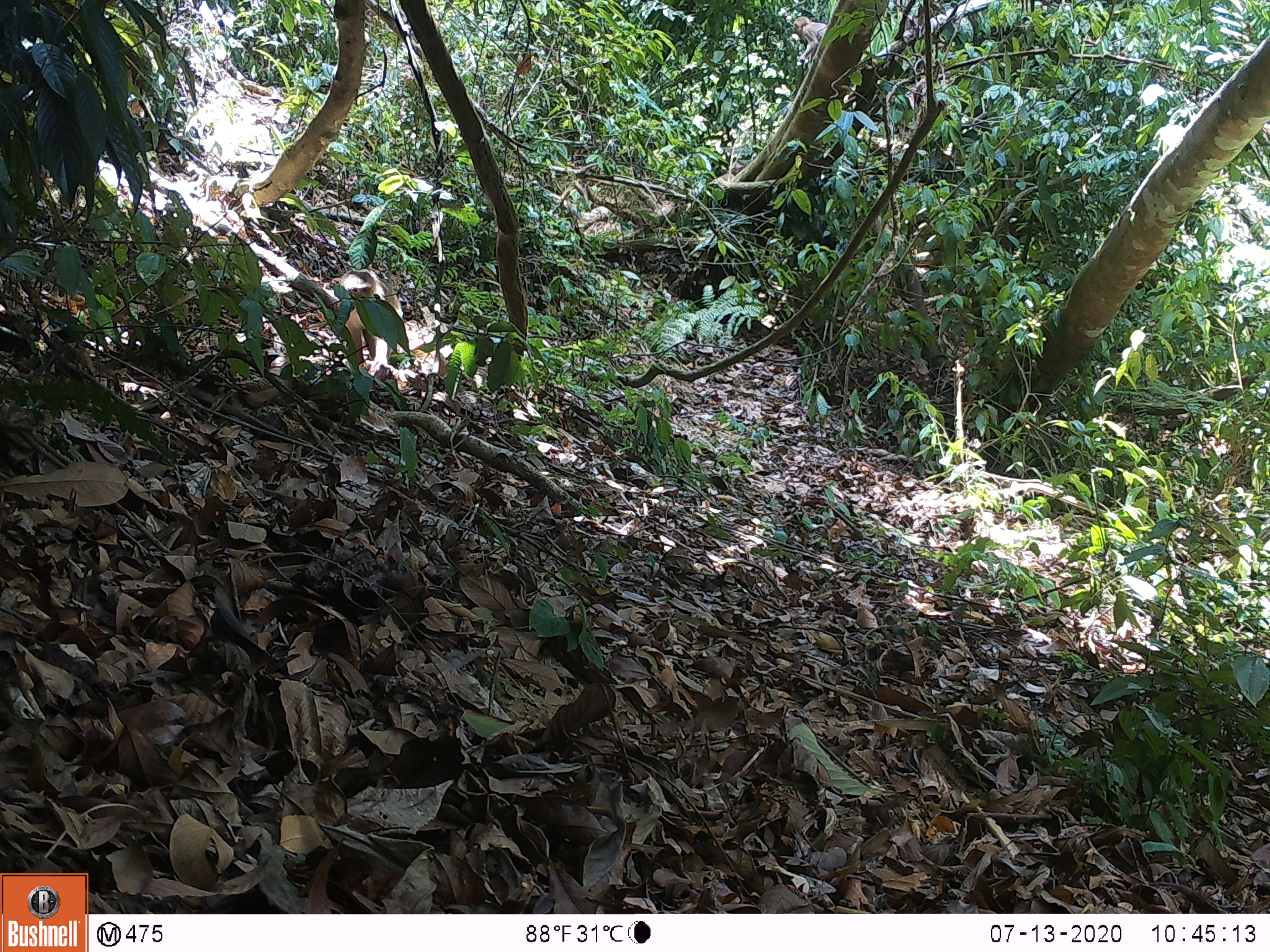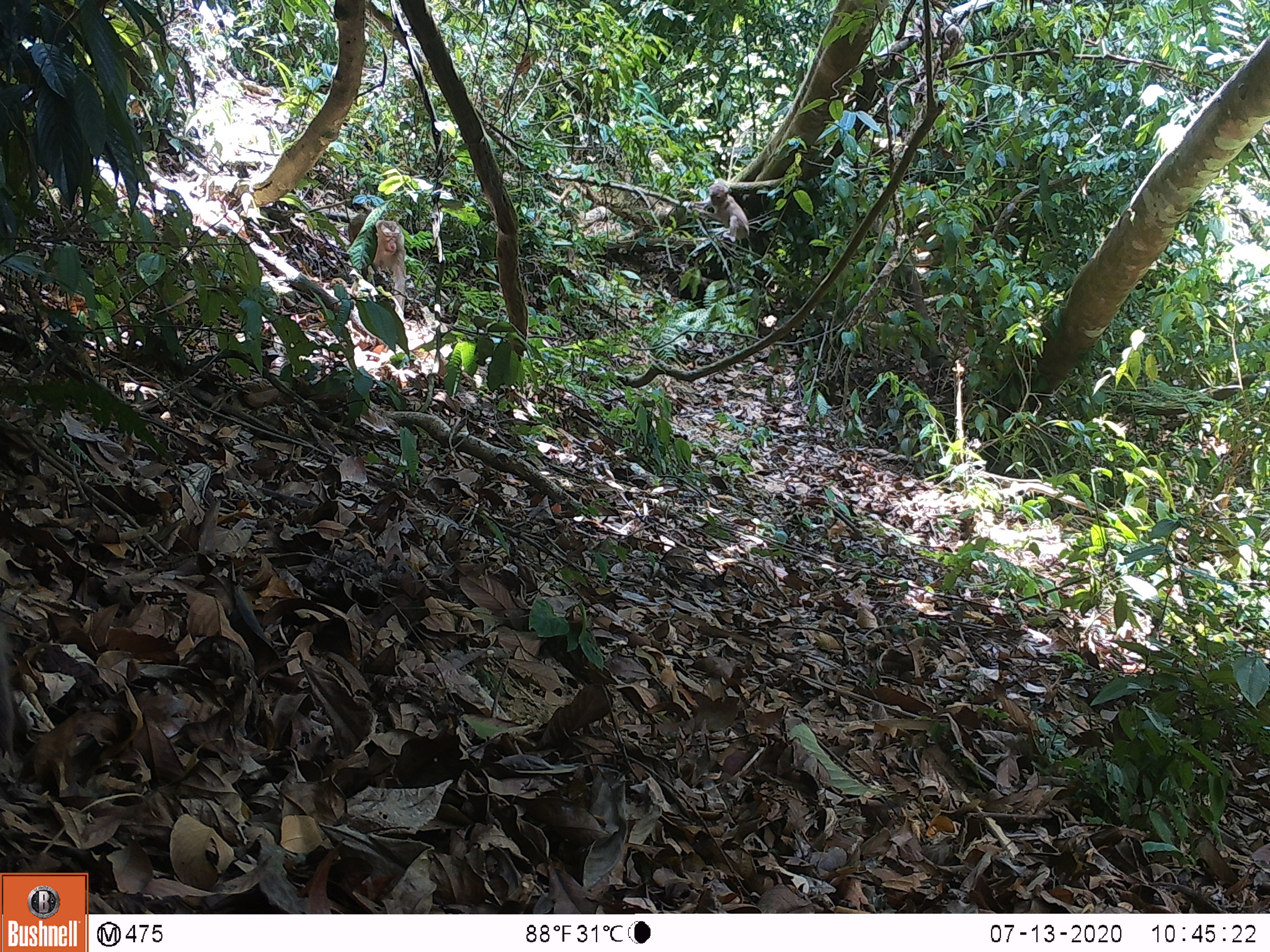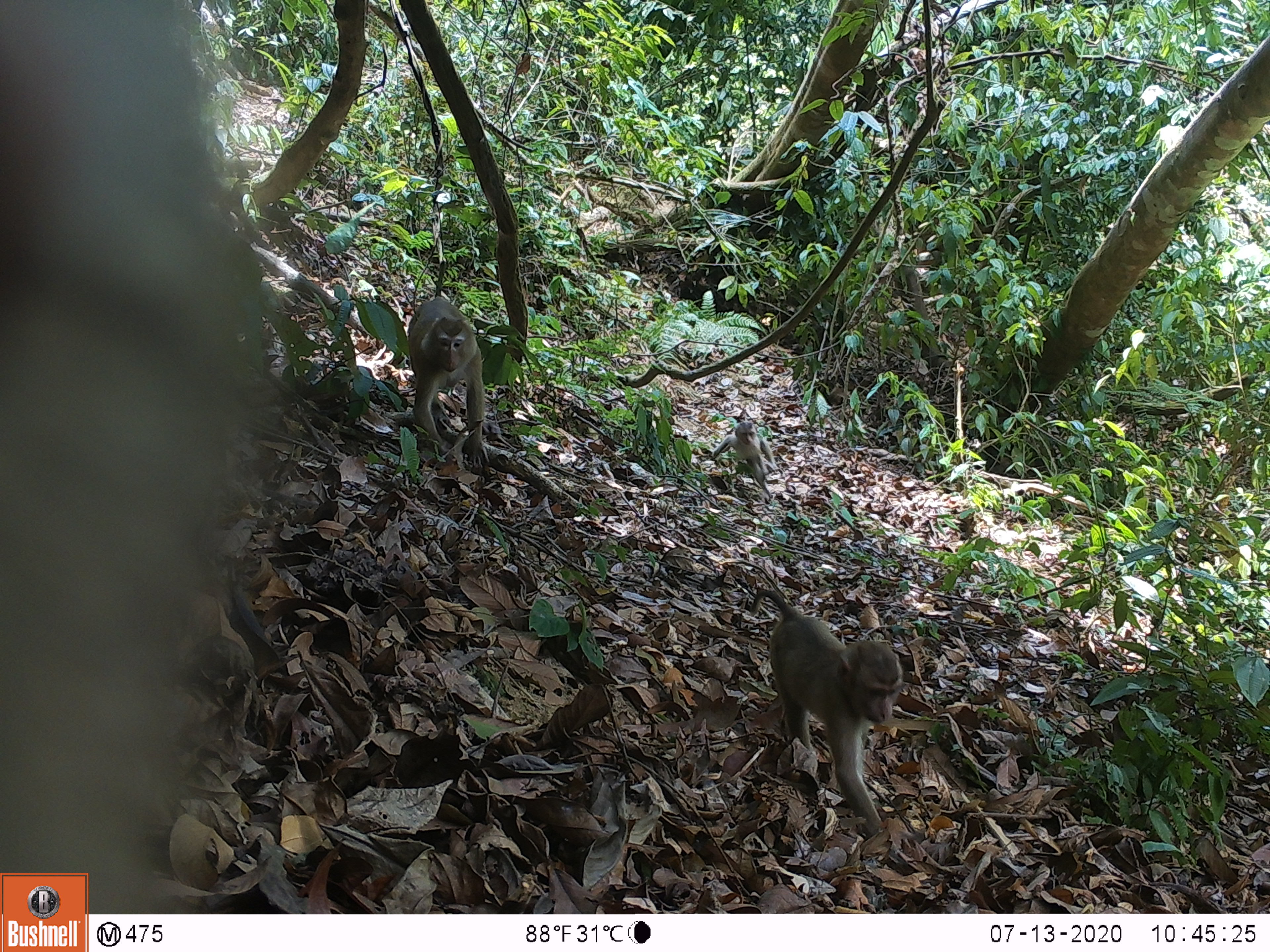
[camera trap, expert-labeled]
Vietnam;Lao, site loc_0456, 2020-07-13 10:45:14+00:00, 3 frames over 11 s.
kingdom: Animalia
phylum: Chordata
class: Mammalia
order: Primates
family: Cercopithecidae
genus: Macaca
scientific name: Macaca nemestrina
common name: pig-tailed macaque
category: pig tailed macaque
Pig tailed macaque (pig-tailed macaque) (Macaca nemestrina). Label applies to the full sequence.